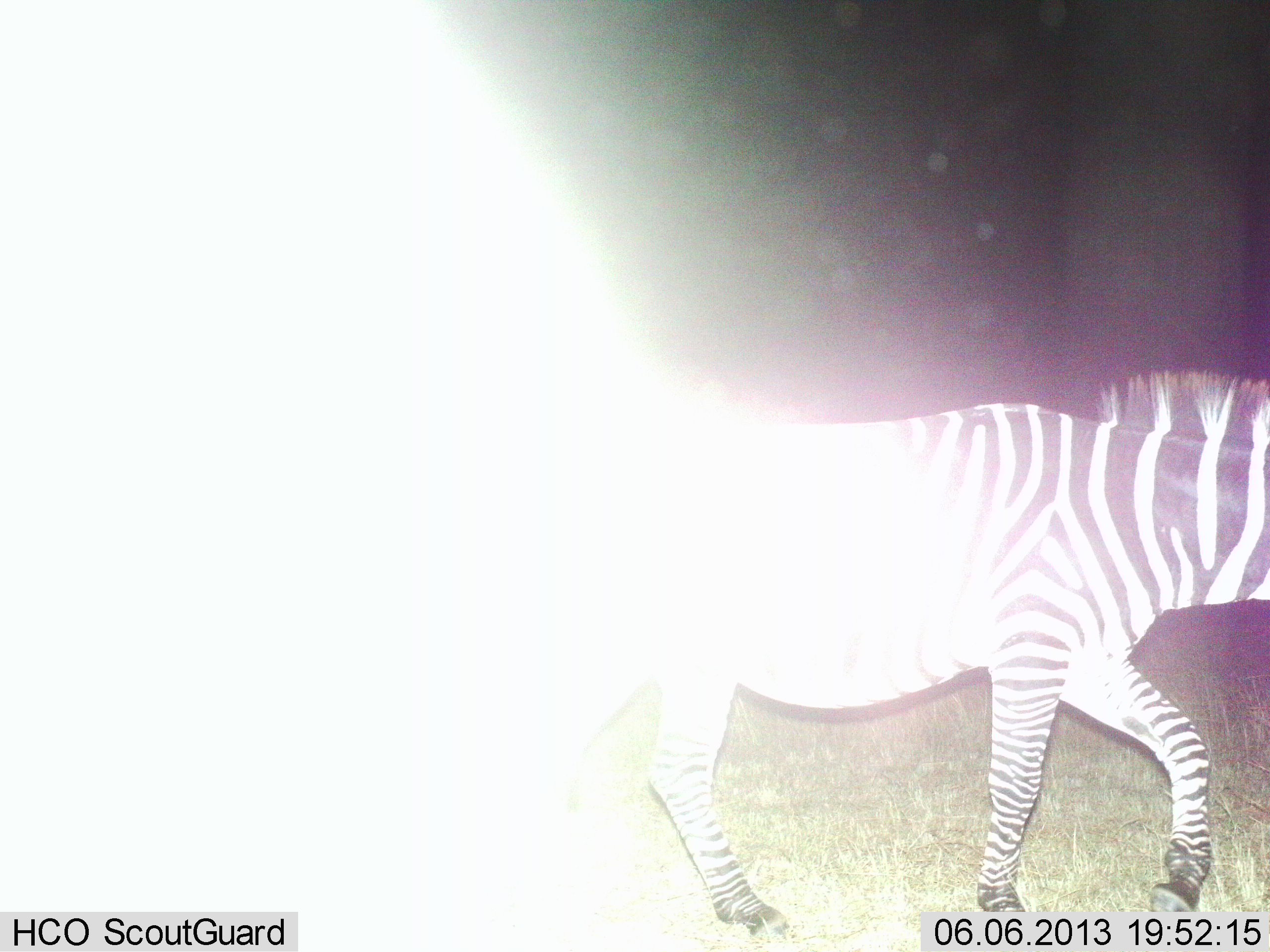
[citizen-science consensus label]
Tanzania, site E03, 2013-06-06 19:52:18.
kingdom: Animalia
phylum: Chordata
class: Mammalia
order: Perissodactyla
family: Equidae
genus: Equus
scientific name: Equus quagga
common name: plains zebra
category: zebra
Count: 1.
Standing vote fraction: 10%.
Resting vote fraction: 0%.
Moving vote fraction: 90%.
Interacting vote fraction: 0%.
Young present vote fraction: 0%.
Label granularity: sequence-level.